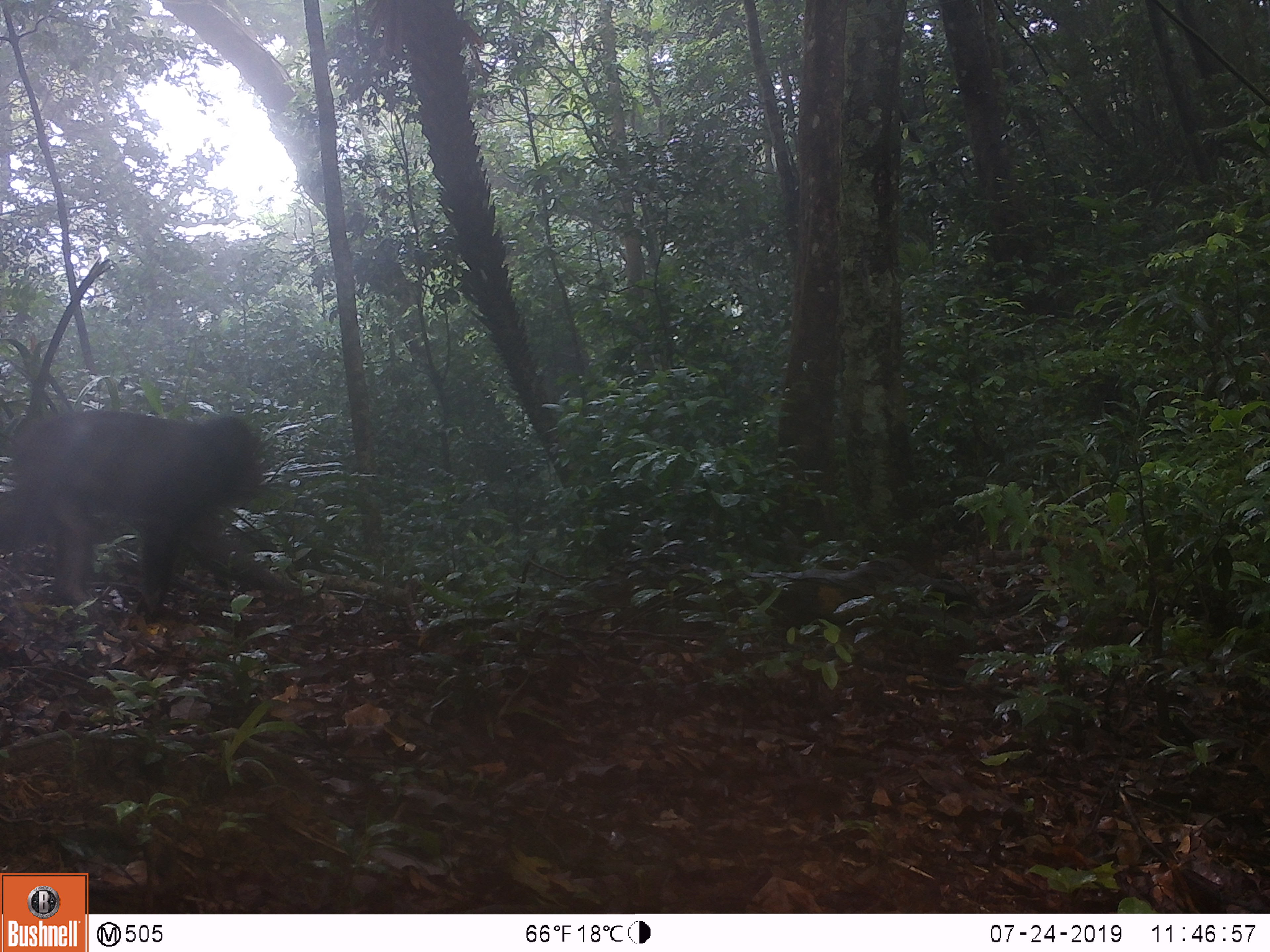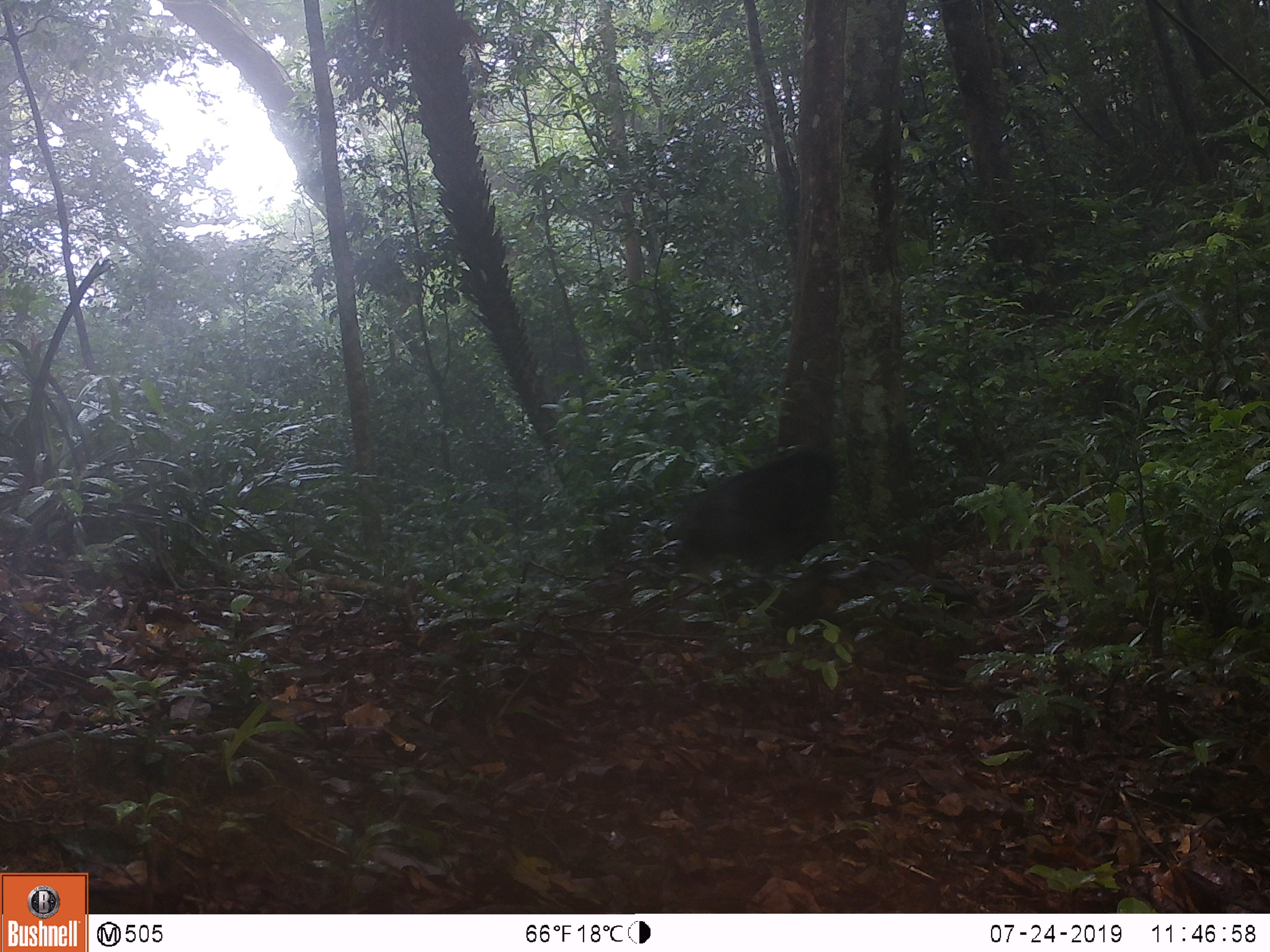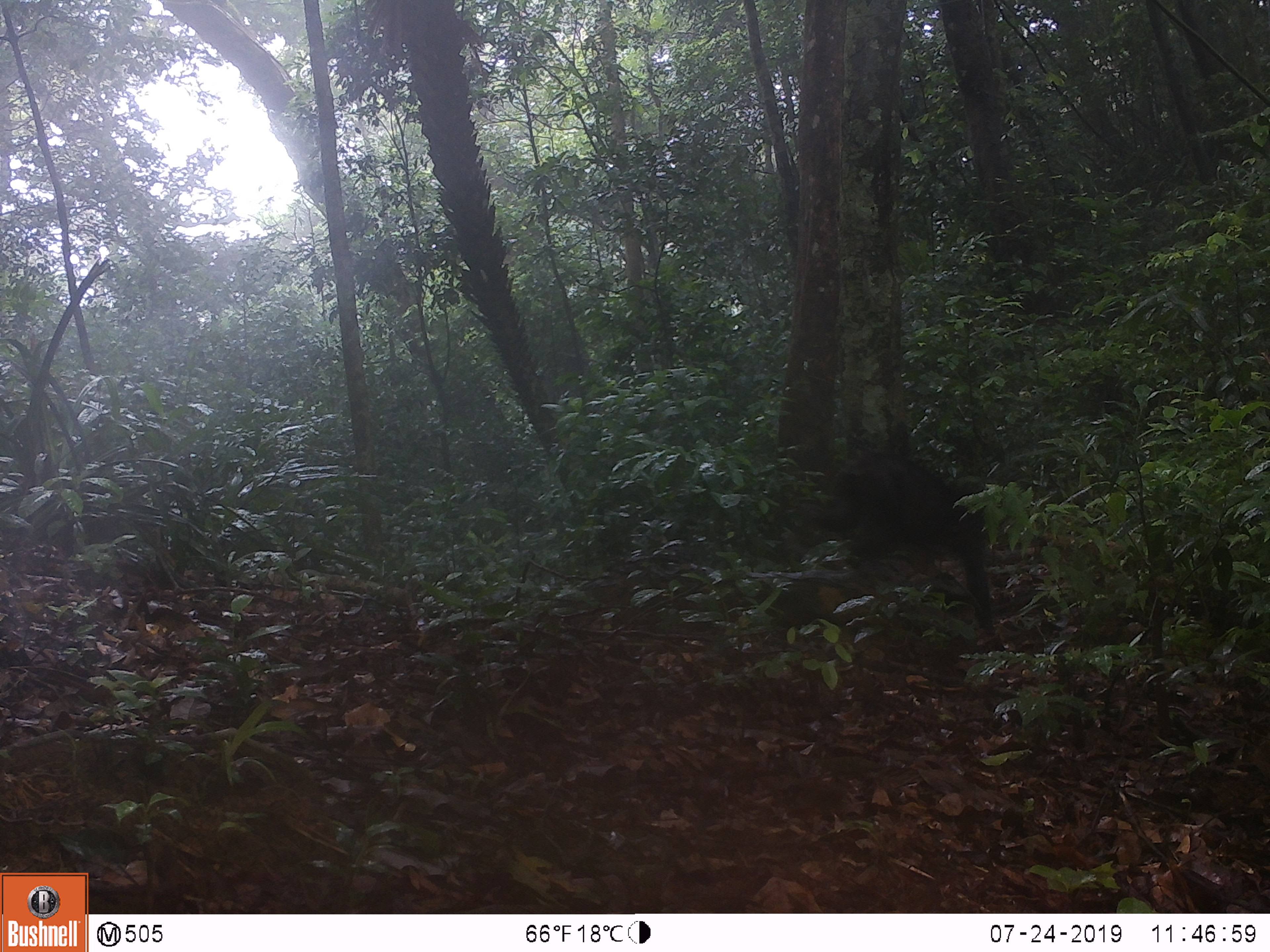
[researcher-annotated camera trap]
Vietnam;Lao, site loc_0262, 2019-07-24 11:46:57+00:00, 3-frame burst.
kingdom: Animalia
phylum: Chordata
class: Mammalia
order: Primates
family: Cercopithecidae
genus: Macaca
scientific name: Macaca arctoides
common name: stump-tailed macaque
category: stump tailed macaque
Stump tailed macaque (stump-tailed macaque) (Macaca arctoides). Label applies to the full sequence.